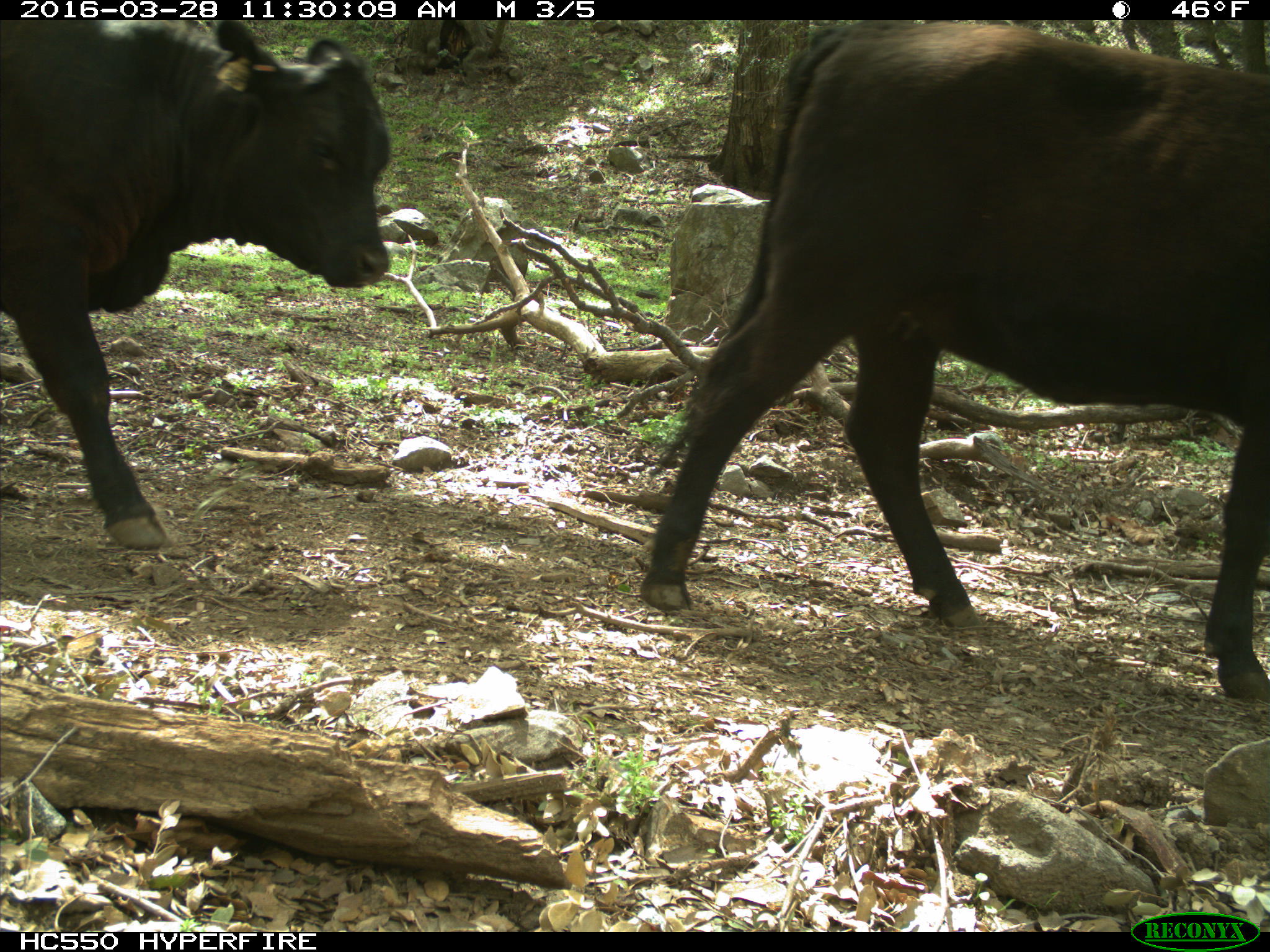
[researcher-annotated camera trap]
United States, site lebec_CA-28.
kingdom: Animalia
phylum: Chordata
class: Mammalia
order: Artiodactyla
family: Bovidae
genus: Bos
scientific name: Bos taurus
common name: domestic cow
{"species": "Bos taurus (domestic cow)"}